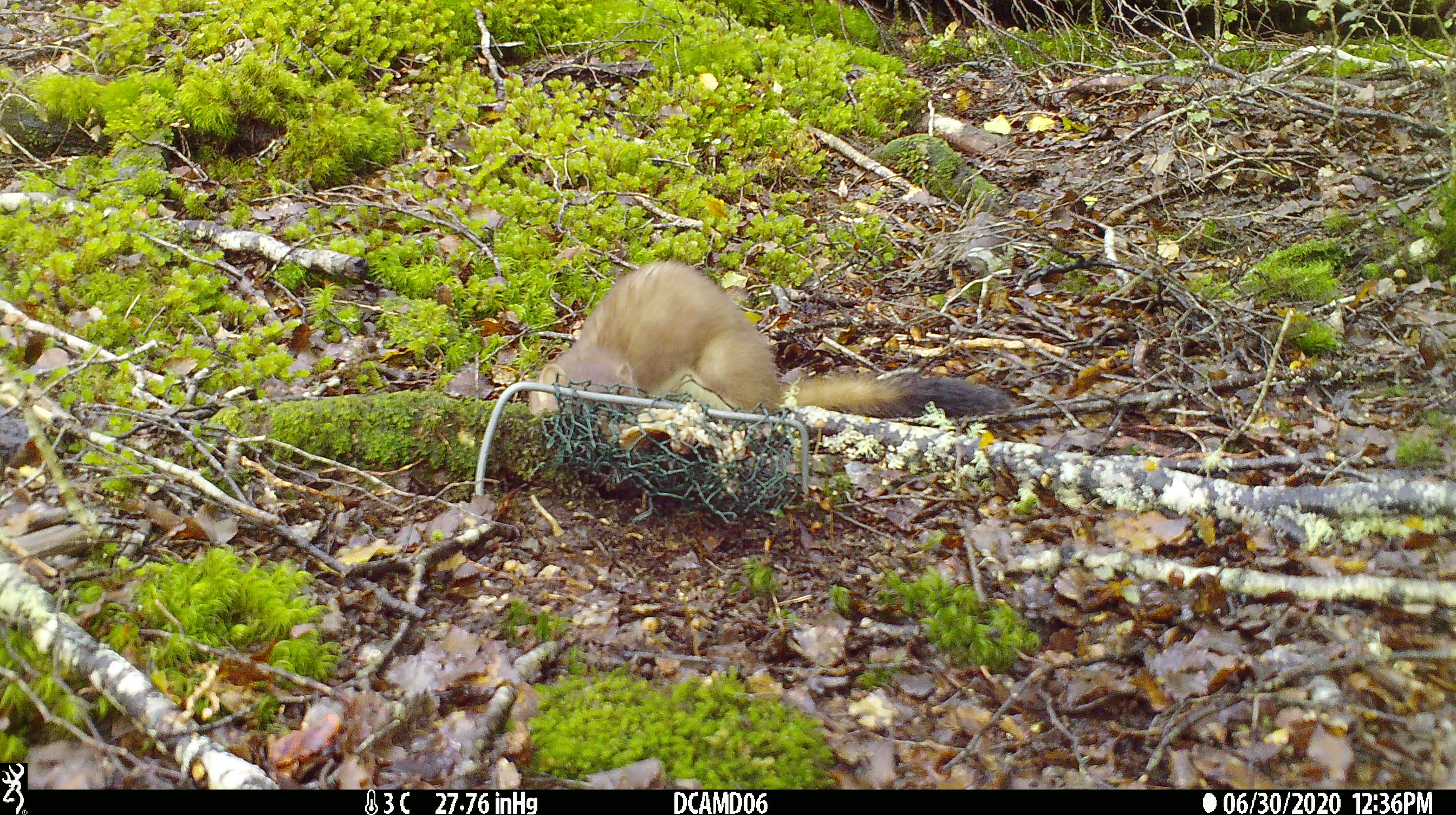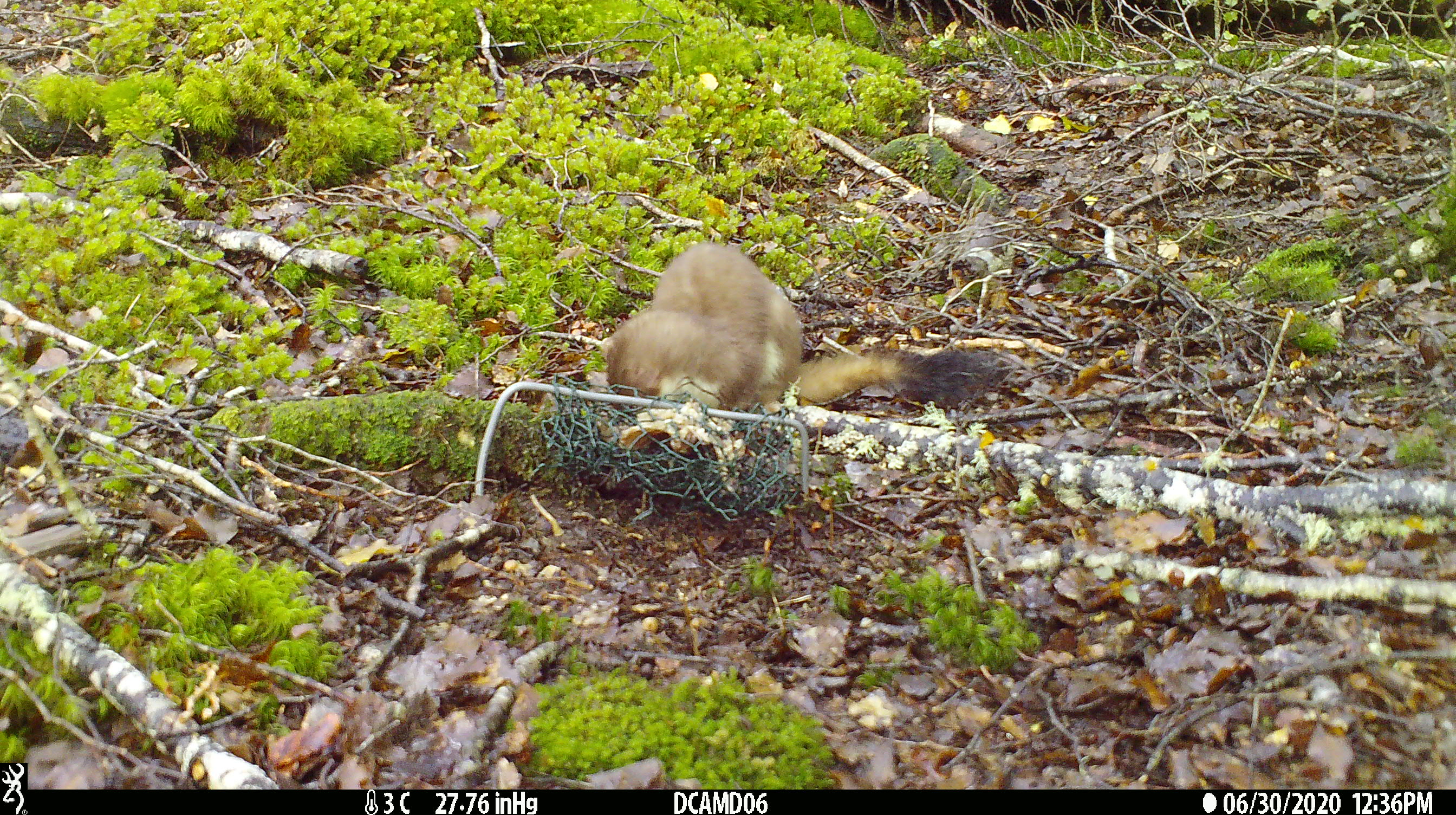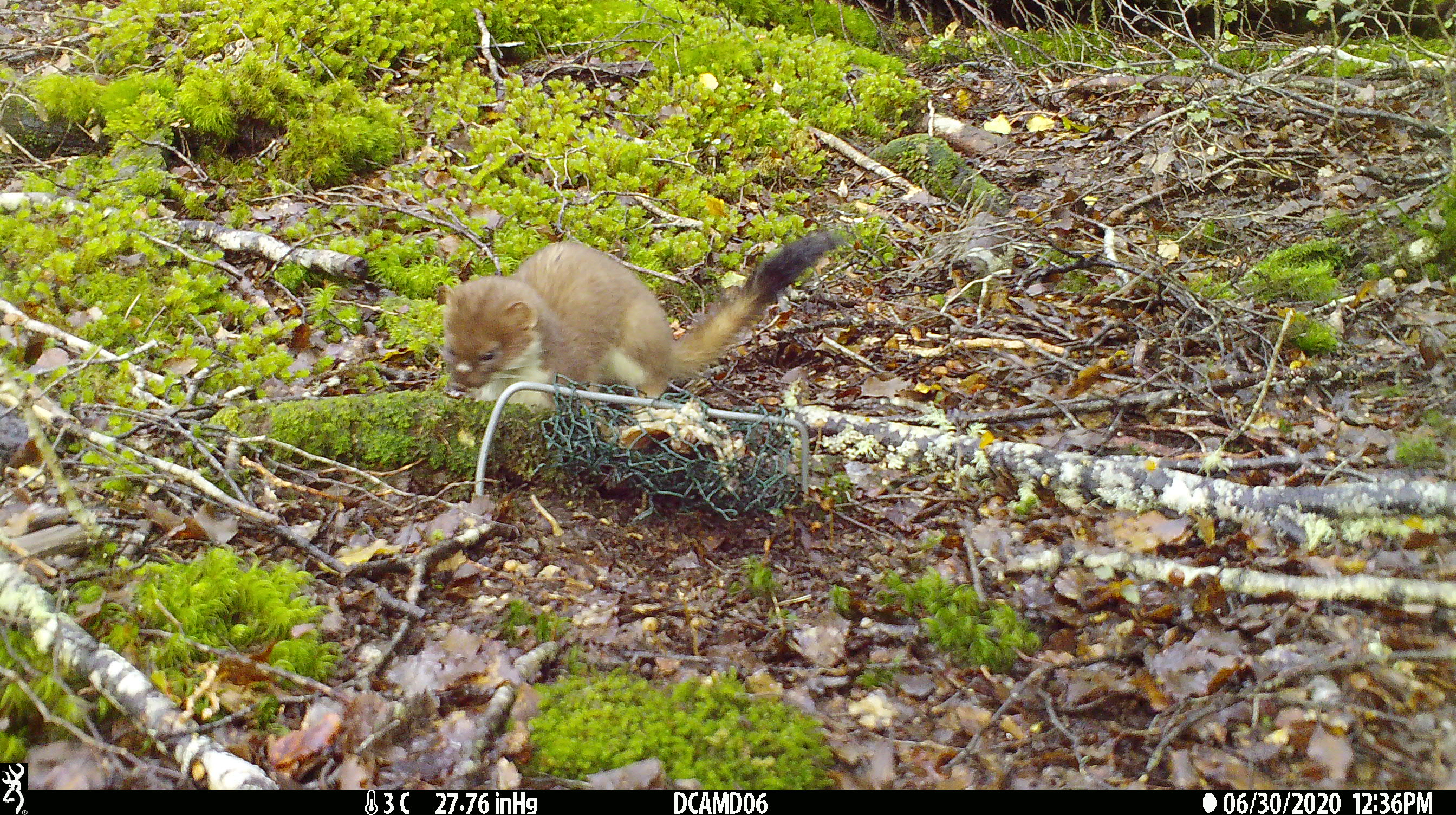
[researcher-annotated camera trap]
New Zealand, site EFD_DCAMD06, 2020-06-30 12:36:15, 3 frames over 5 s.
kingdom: Animalia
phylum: Chordata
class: Mammalia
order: Carnivora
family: Mustelidae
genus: Mustela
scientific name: Mustela erminea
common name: stoat